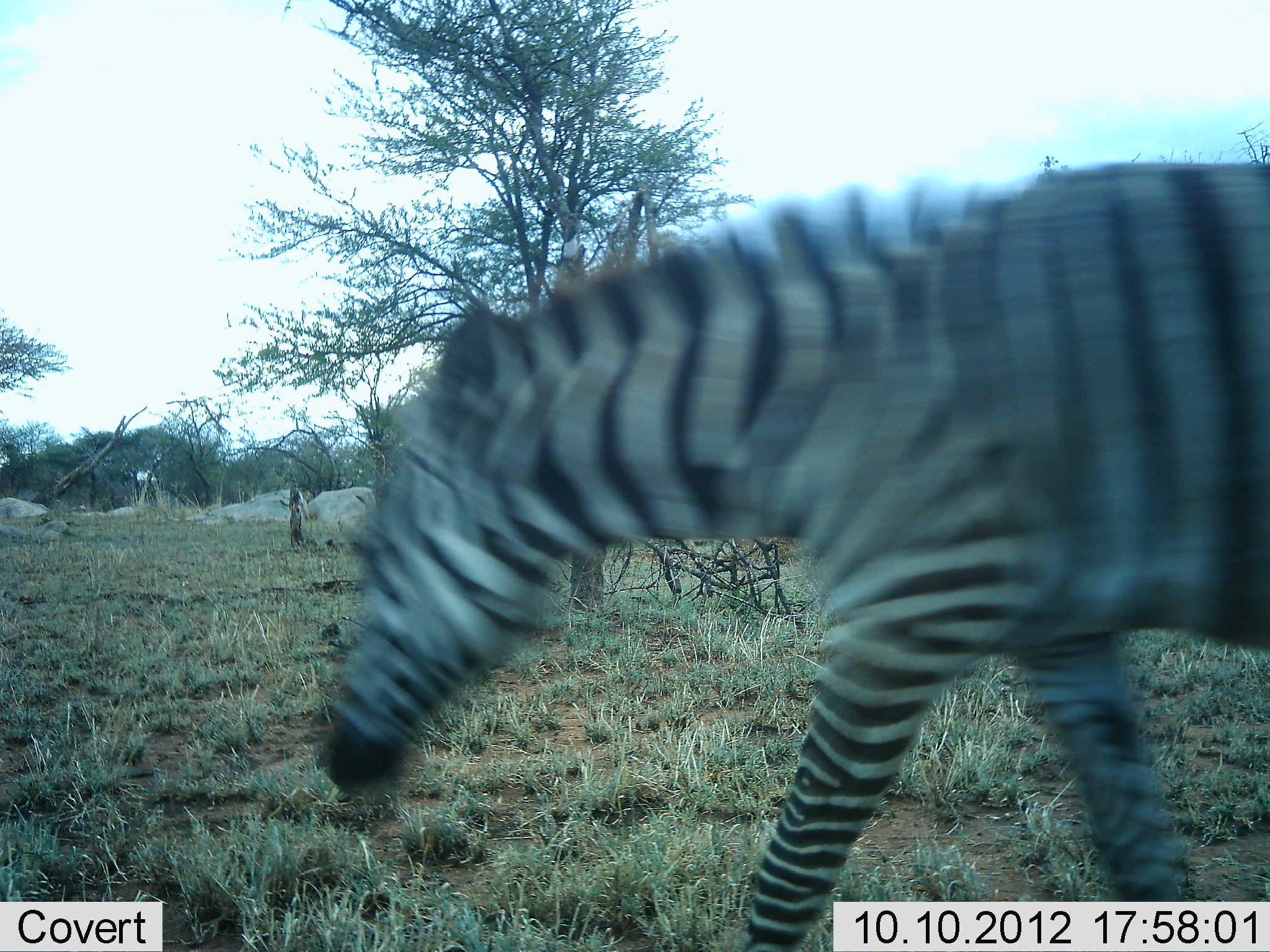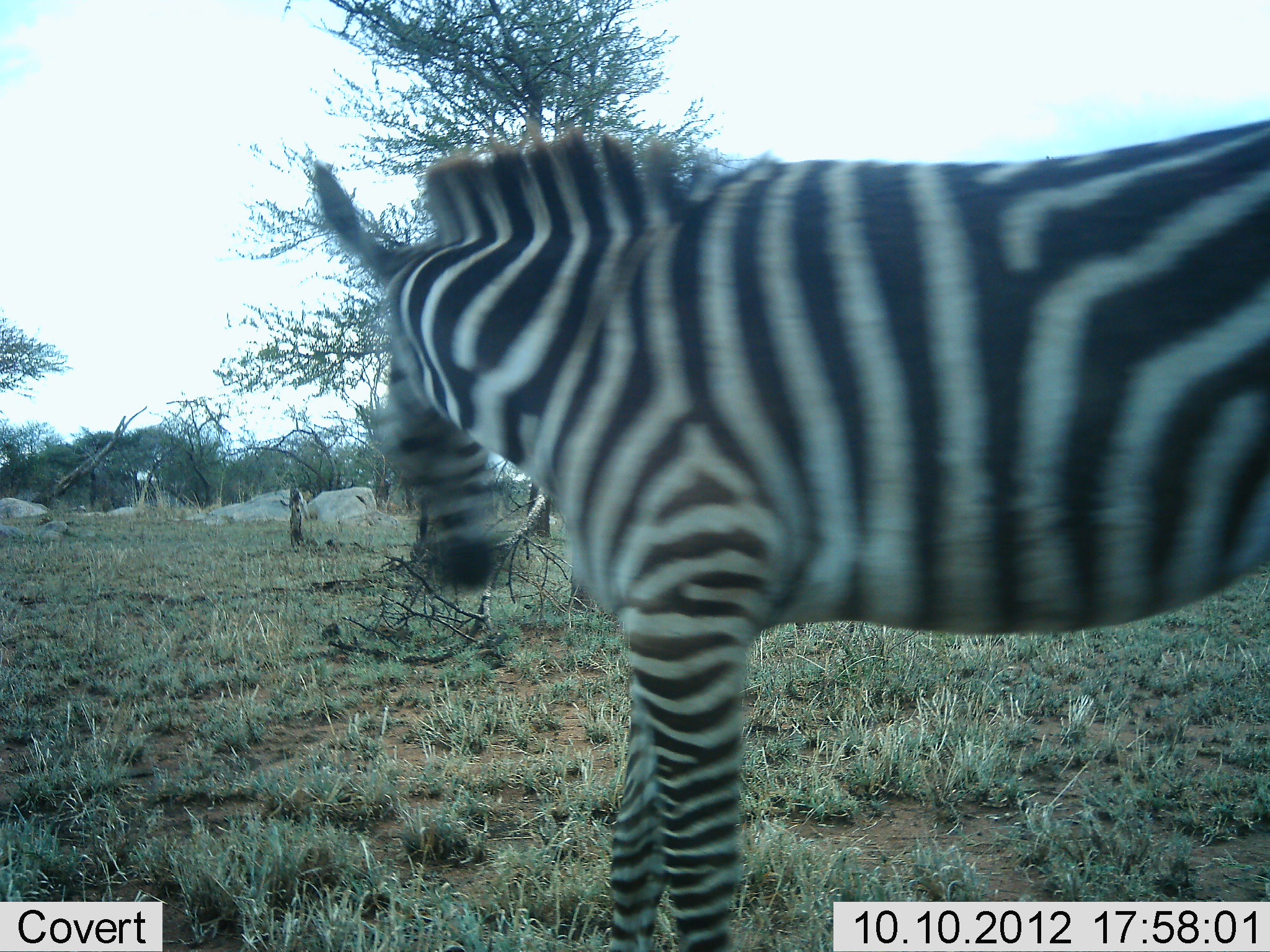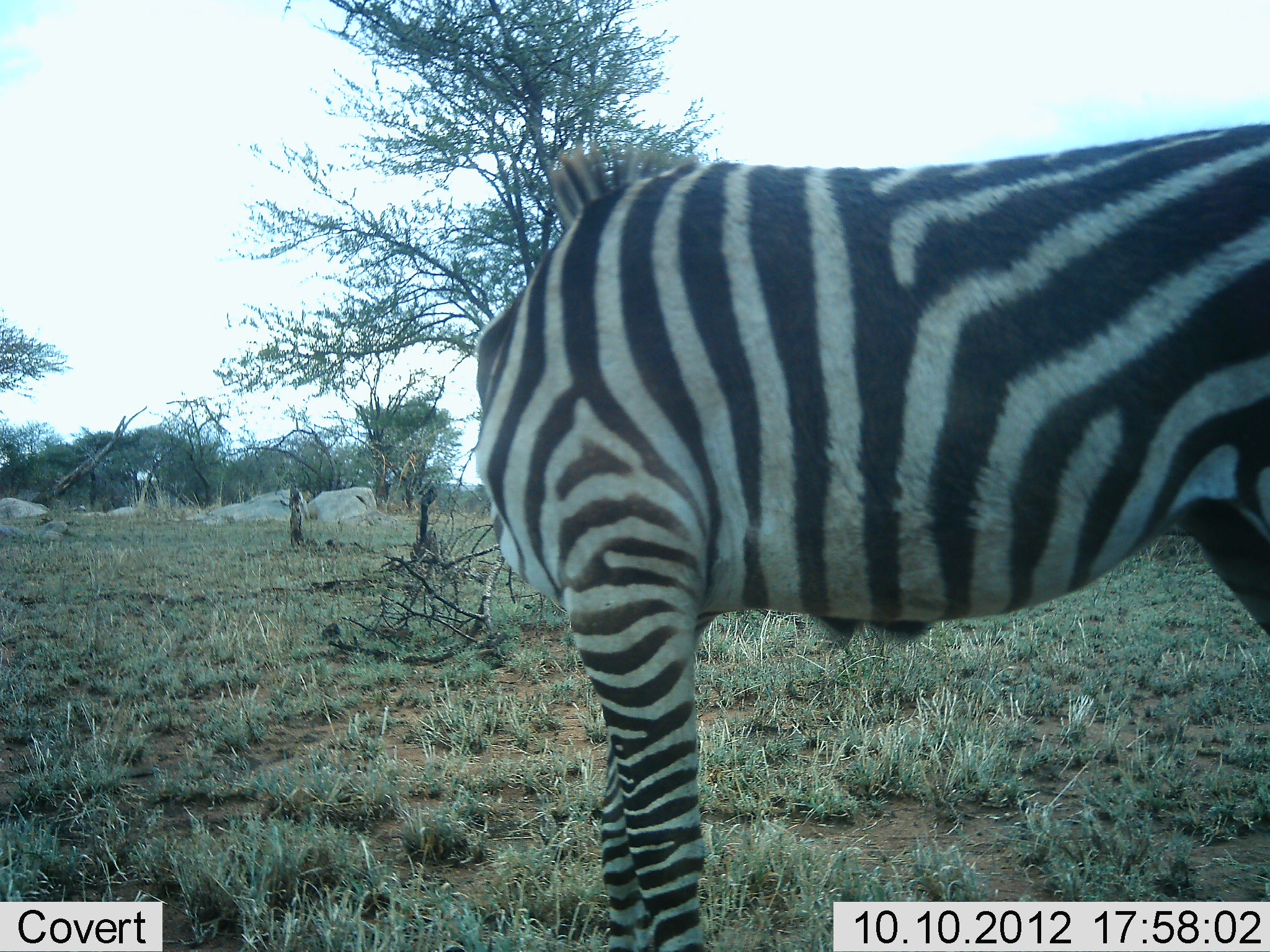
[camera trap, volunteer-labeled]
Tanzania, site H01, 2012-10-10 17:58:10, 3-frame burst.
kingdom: Animalia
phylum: Chordata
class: Mammalia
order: Perissodactyla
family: Equidae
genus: Equus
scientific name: Equus quagga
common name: plains zebra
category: zebra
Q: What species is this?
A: Zebra (plains zebra) (Equus quagga).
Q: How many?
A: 1.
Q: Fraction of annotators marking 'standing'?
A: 80%.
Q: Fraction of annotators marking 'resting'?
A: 0%.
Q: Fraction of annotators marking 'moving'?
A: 30%.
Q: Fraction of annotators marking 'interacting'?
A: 0%.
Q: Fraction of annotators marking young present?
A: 0%.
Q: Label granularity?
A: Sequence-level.